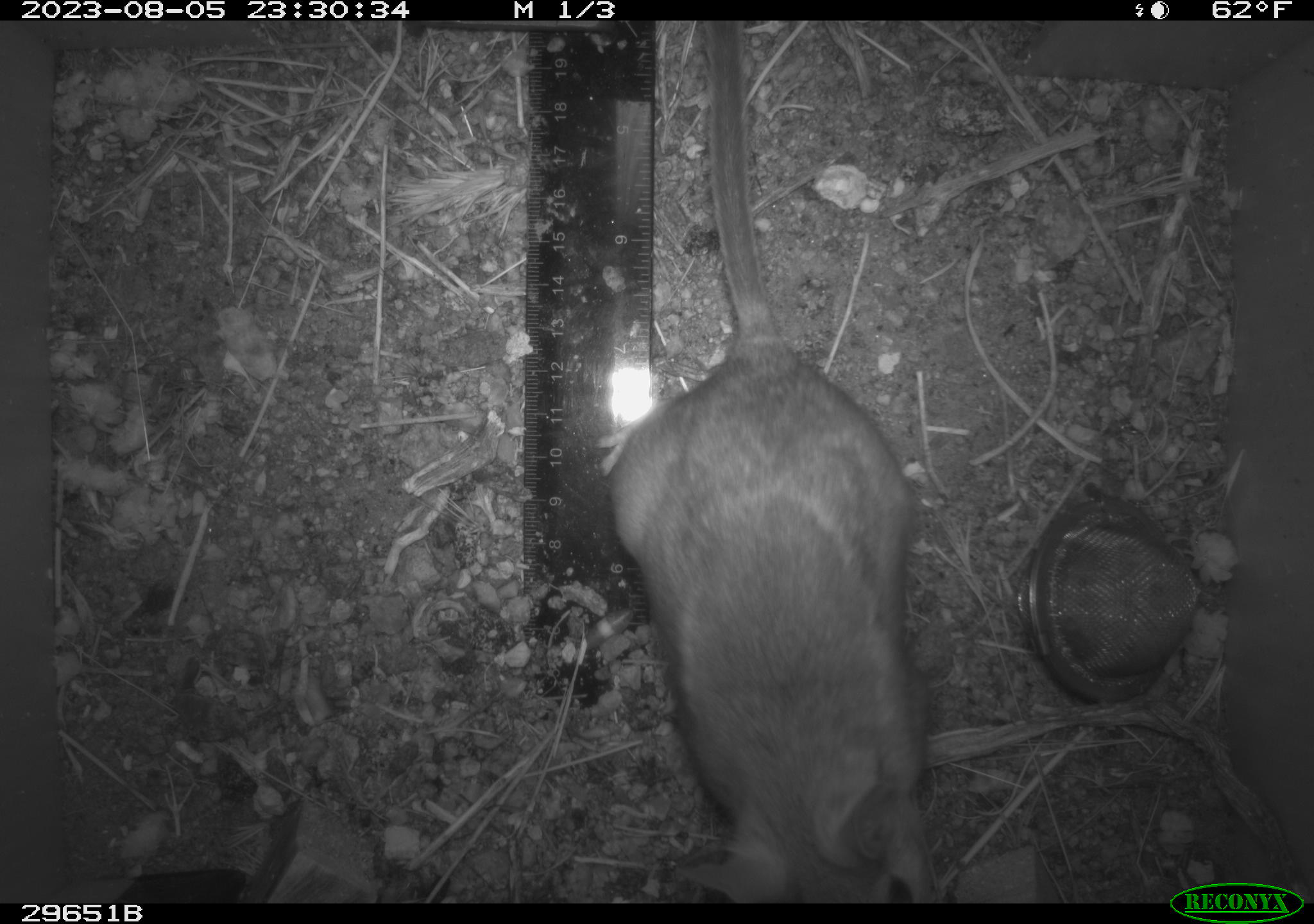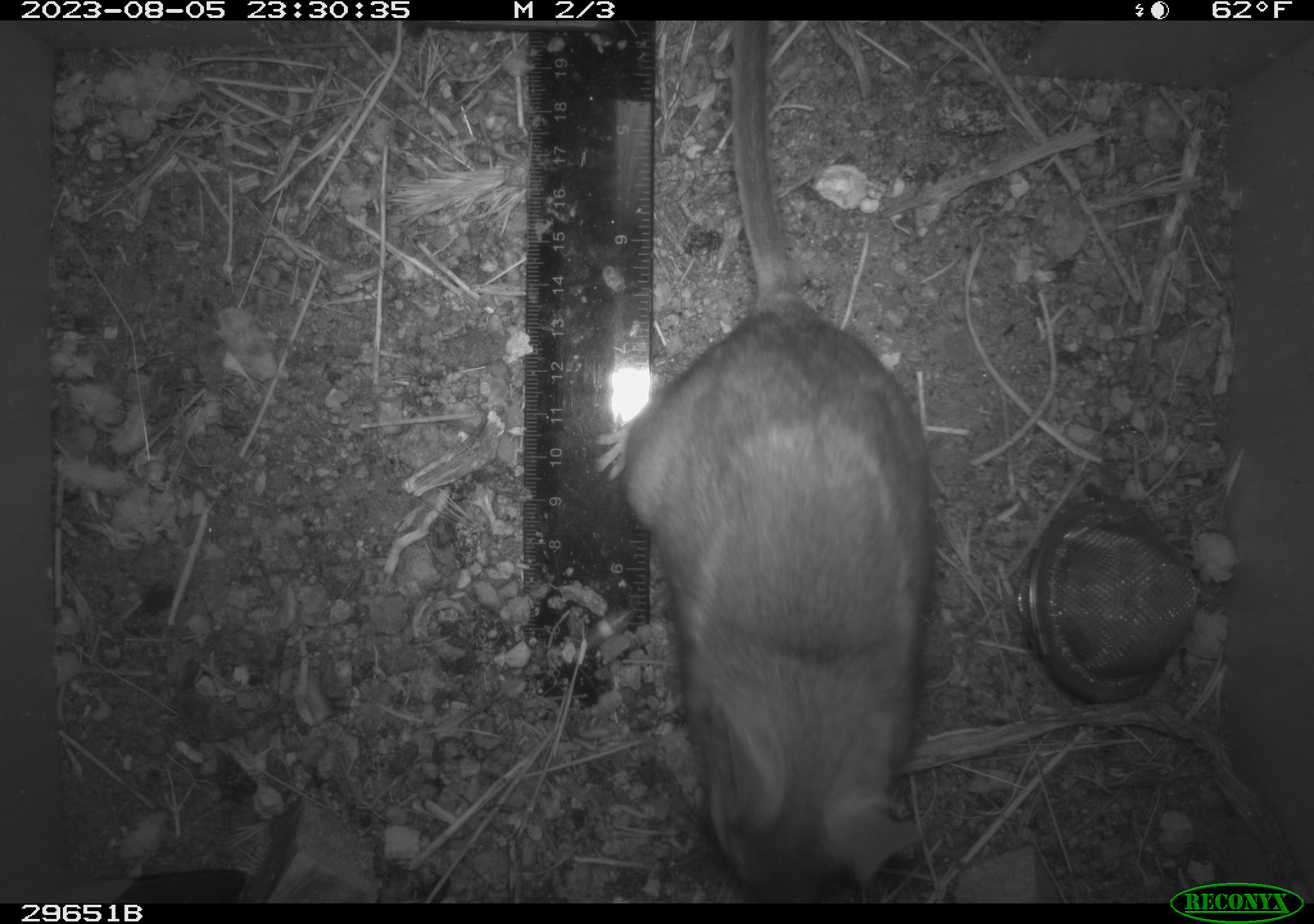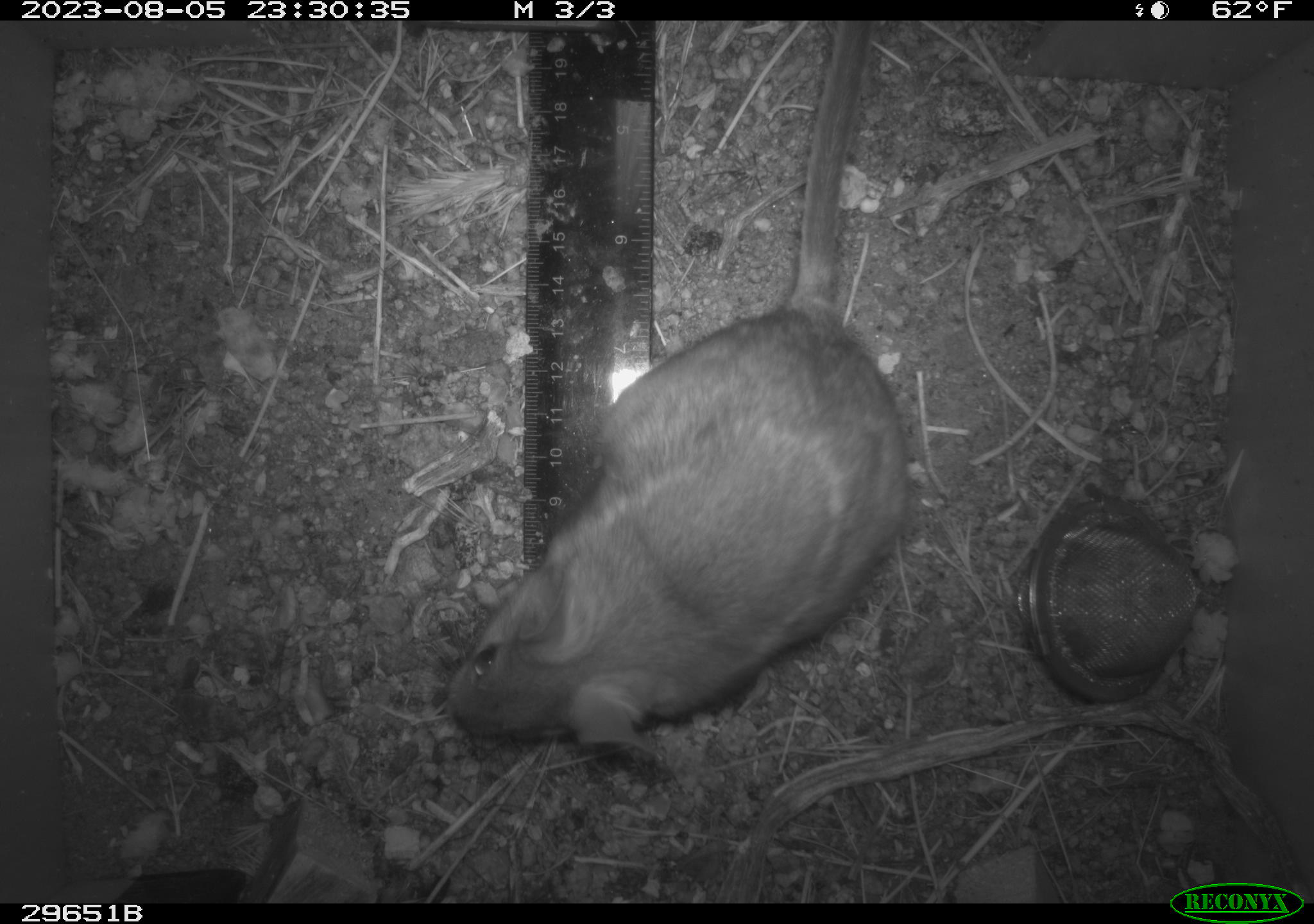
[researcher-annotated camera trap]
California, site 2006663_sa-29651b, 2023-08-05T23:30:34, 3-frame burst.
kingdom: Animalia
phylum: Chordata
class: Mammalia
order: Rodentia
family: Cricetidae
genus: Neotoma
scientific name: Neotoma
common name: pack rat or woodrat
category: neotoma species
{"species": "neotoma species (pack rat or woodrat) (Neotoma)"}